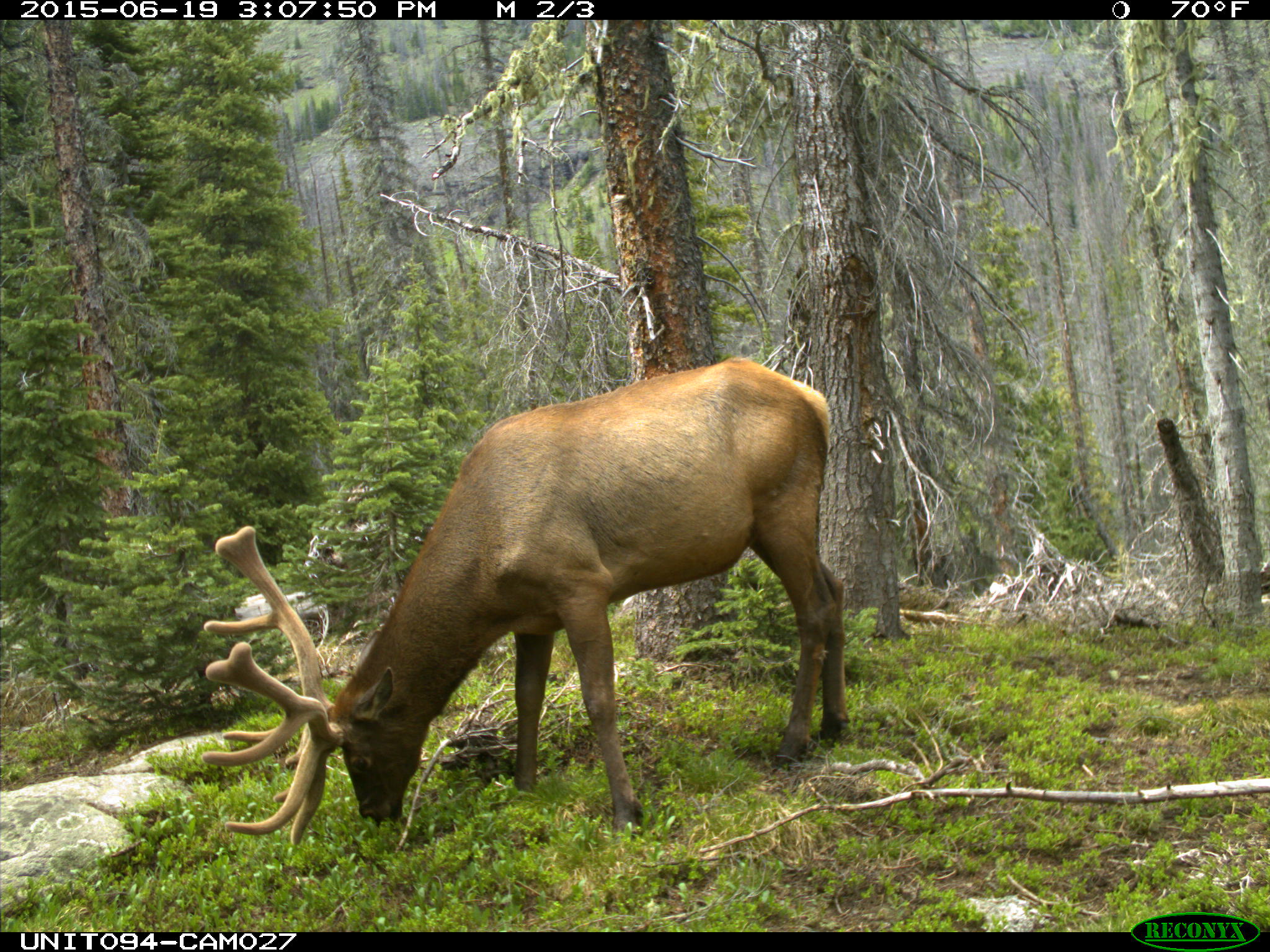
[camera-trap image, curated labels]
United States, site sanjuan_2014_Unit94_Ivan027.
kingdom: Animalia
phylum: Chordata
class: Mammalia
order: Artiodactyla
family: Cervidae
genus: Cervus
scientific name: Cervus elaphus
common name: red deer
Cervus elaphus (red deer).